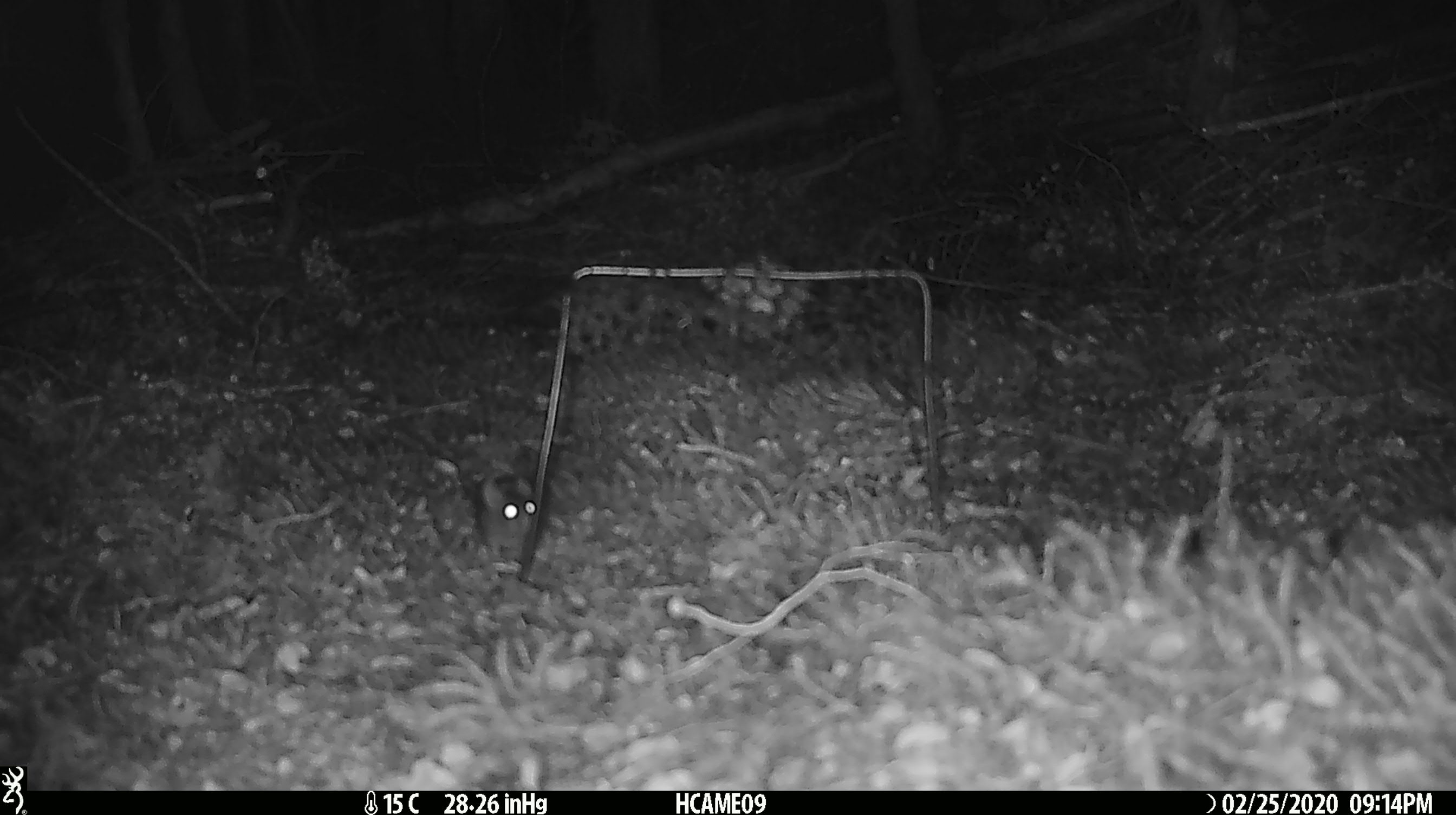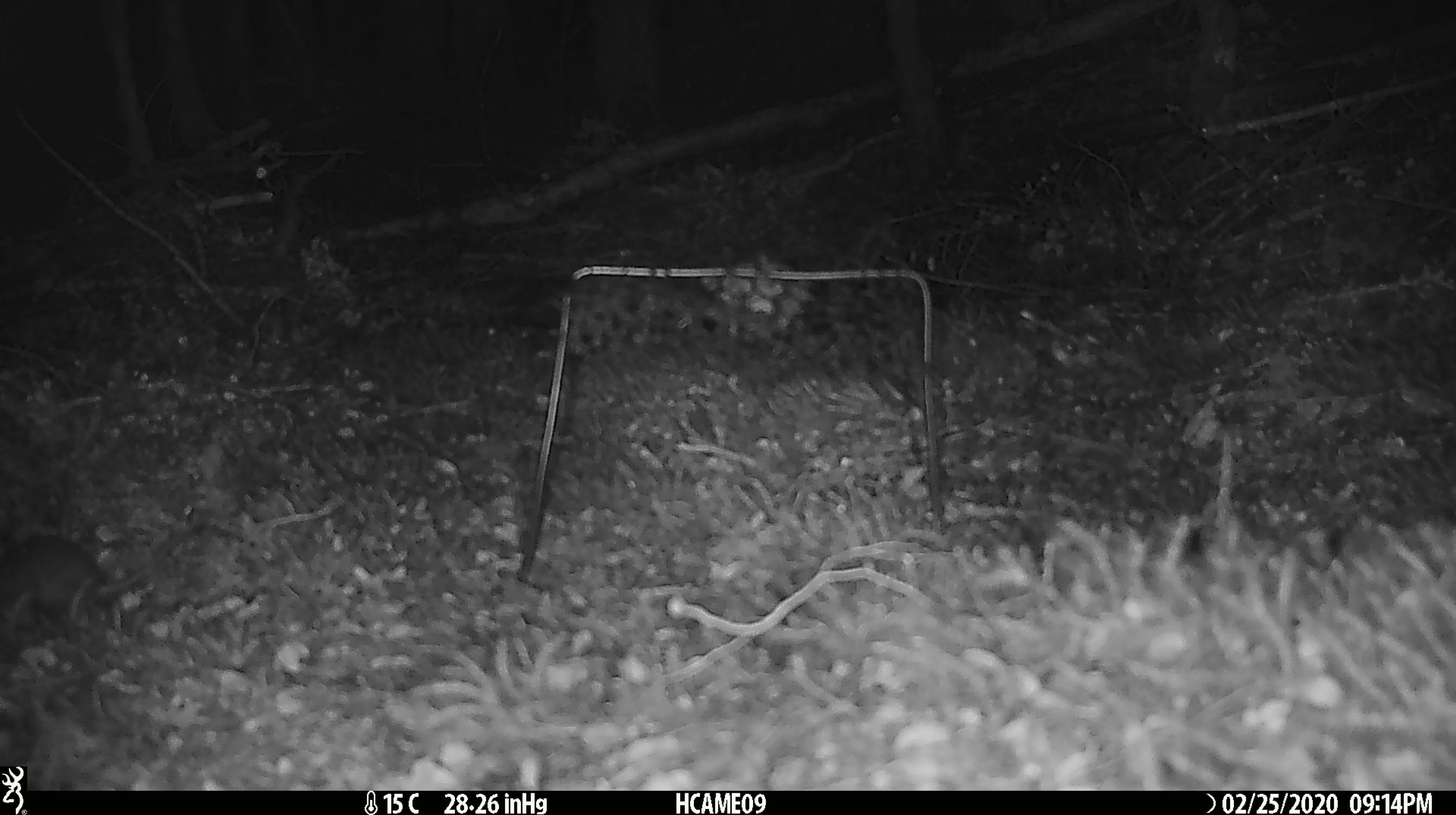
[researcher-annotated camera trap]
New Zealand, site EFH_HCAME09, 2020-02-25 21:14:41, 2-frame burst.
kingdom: Animalia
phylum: Chordata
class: Mammalia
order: Rodentia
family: Muridae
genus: Mus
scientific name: Mus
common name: mouse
Mouse (Mus).